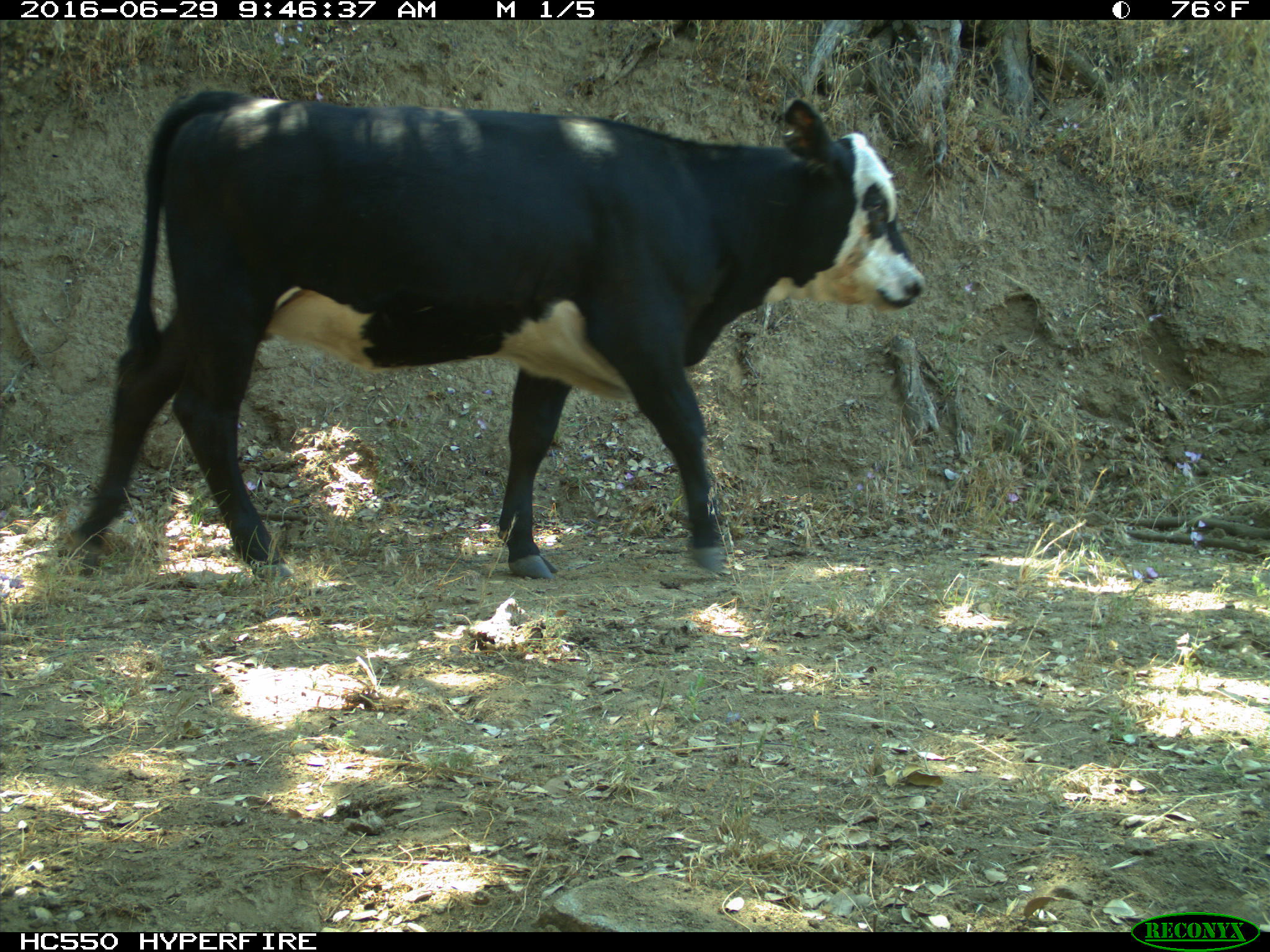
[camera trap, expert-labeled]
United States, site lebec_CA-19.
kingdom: Animalia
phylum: Chordata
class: Mammalia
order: Artiodactyla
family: Bovidae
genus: Bos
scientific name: Bos taurus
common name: domestic cow